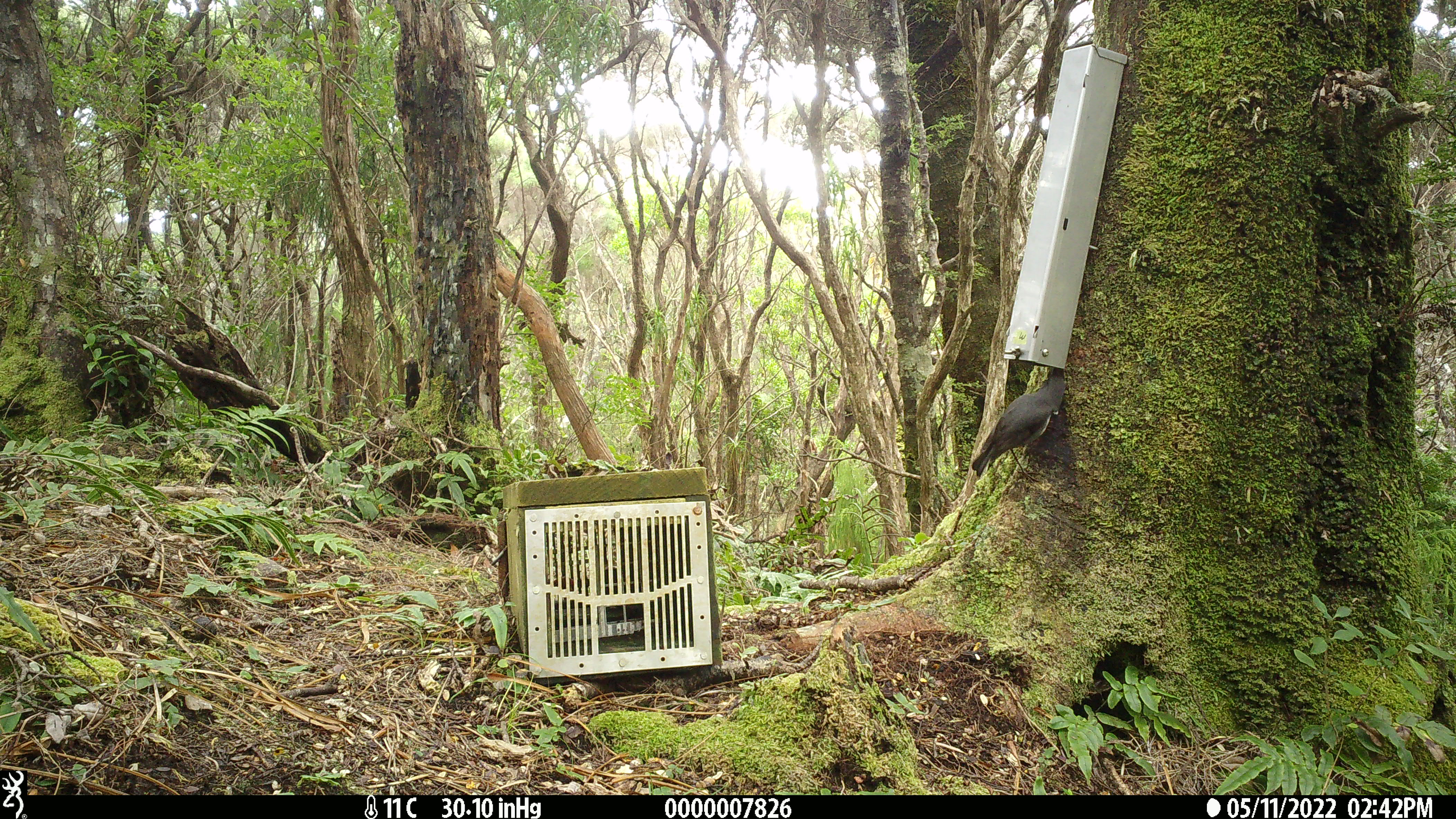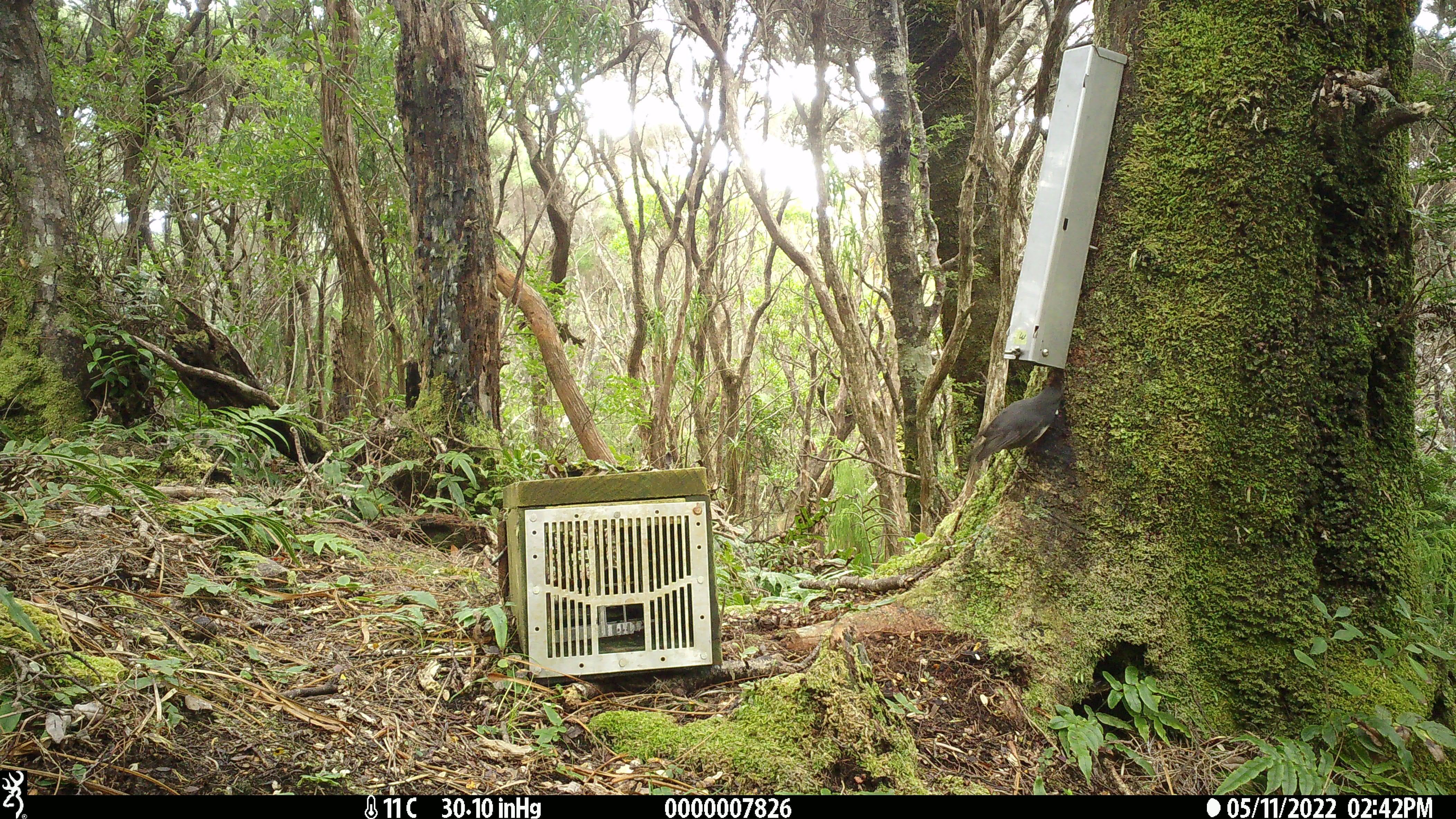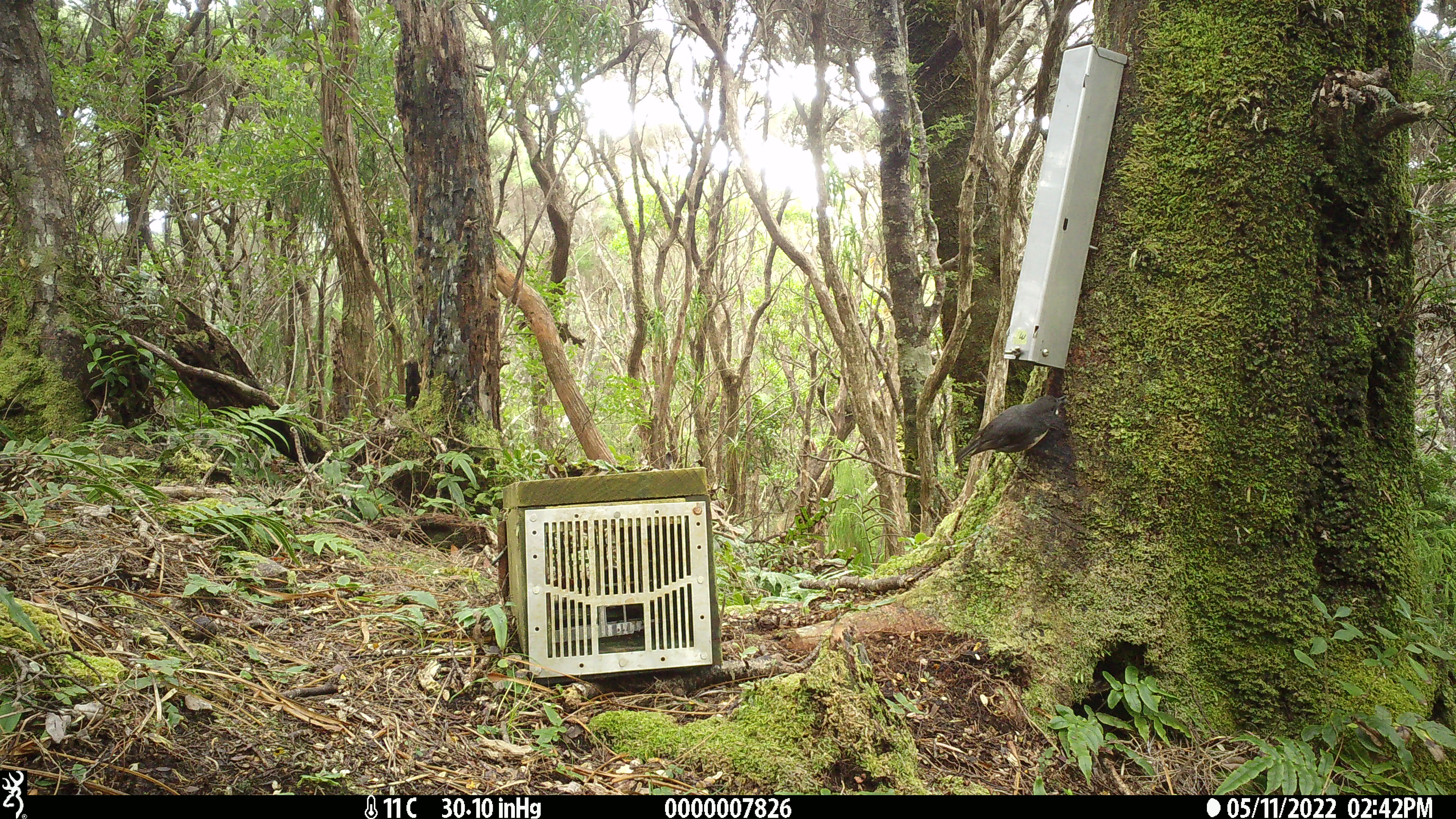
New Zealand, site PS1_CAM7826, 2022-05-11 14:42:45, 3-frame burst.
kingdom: Animalia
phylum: Chordata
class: Aves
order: Passeriformes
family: Petroicidae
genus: Petroica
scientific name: Petroica australis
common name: new zealand robin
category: robin